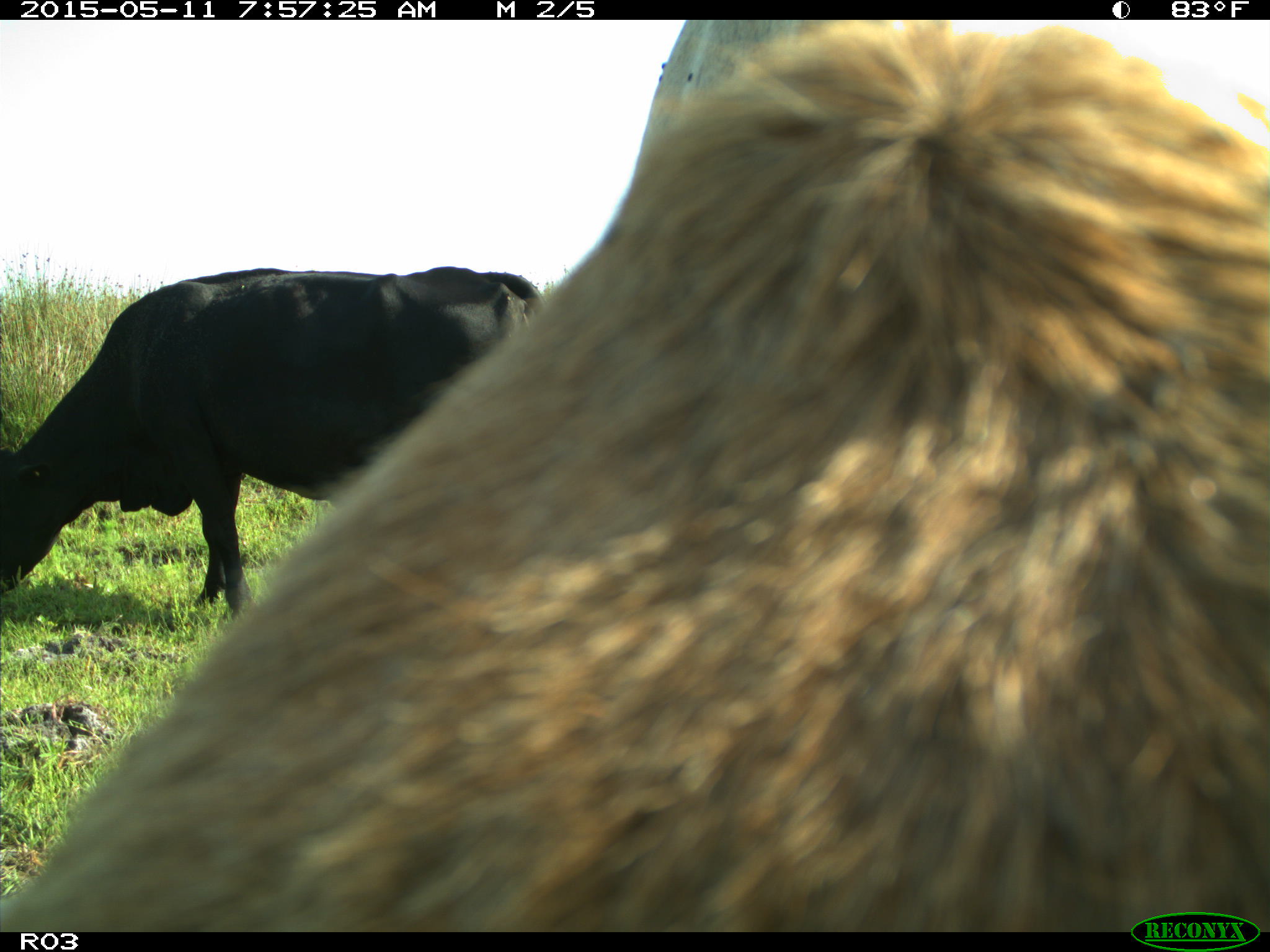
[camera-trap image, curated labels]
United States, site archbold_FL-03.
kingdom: Animalia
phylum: Chordata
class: Mammalia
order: Artiodactyla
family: Bovidae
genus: Bos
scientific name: Bos taurus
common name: domestic cow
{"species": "Bos taurus (domestic cow)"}